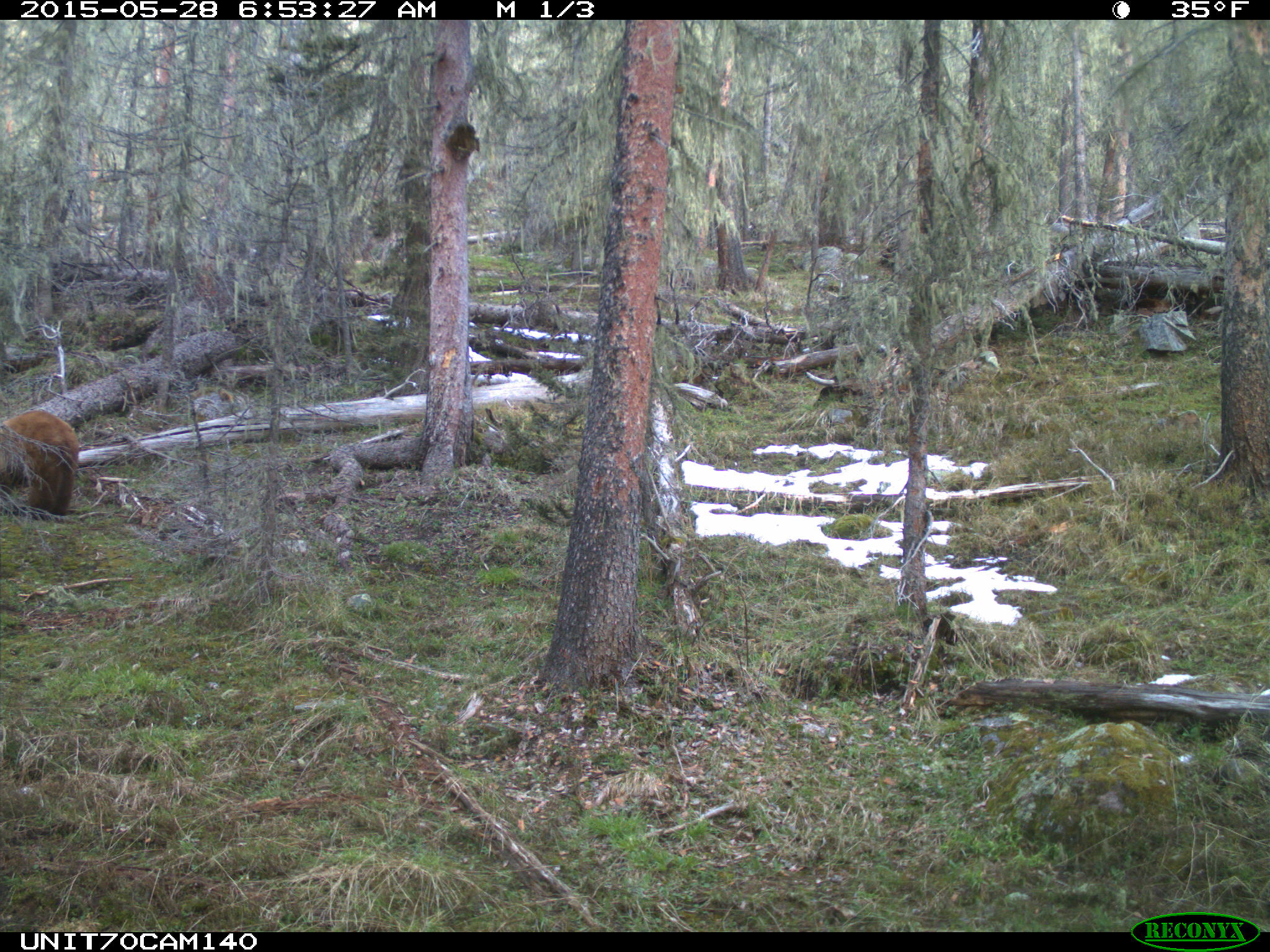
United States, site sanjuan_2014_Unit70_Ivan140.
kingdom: Animalia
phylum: Chordata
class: Mammalia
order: Carnivora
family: Ursidae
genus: Ursus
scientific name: Ursus americanus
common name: american black bear